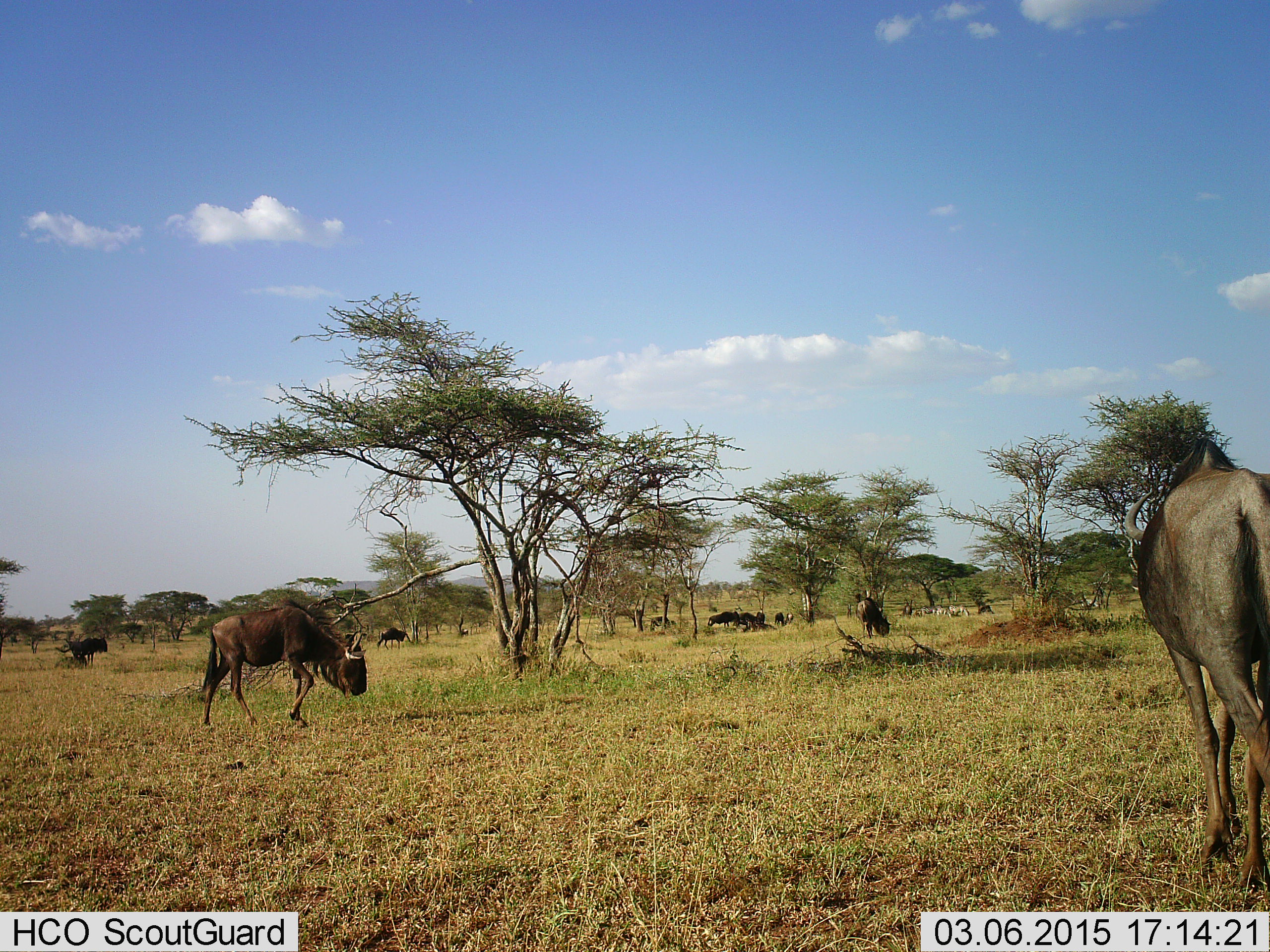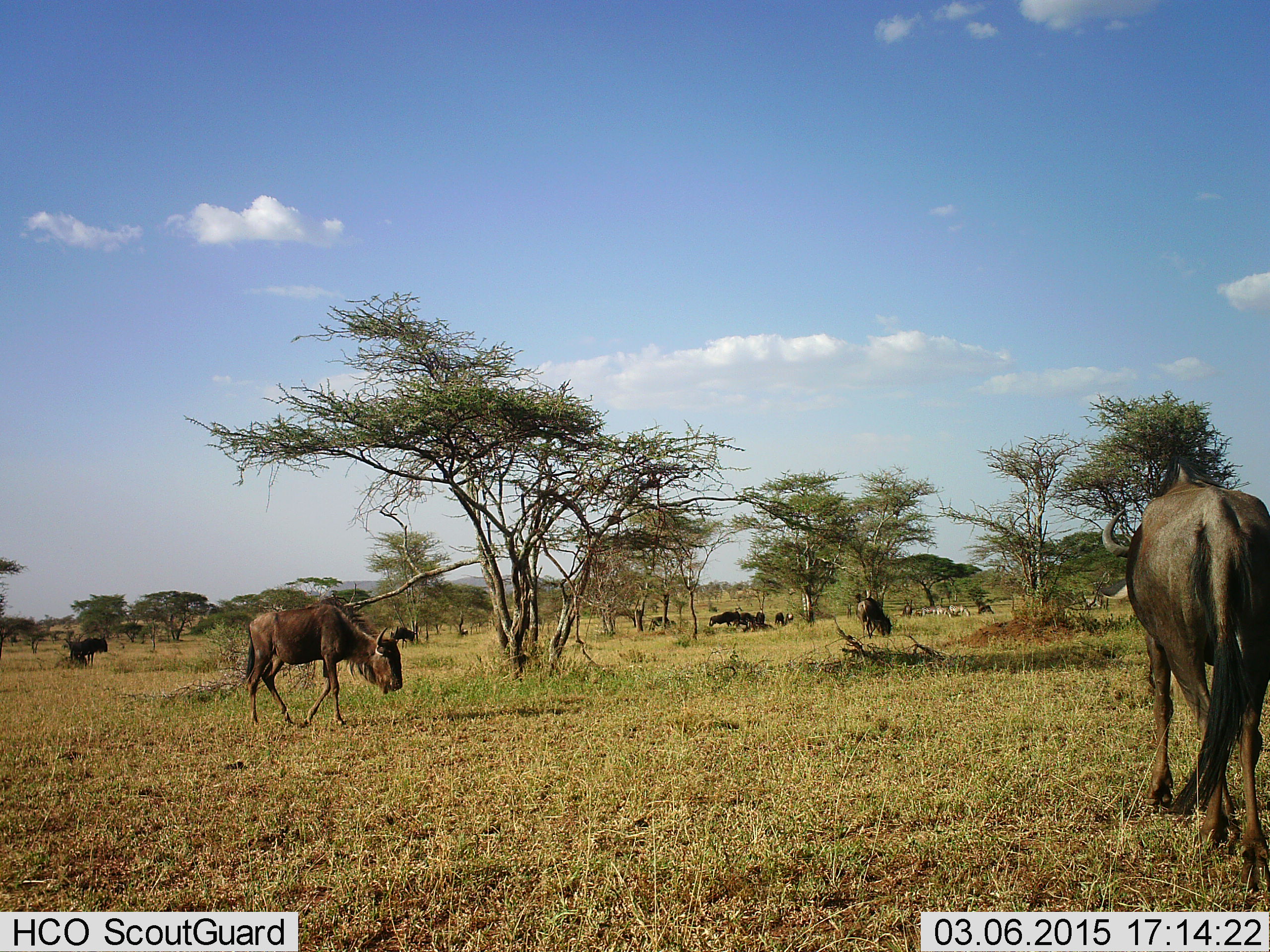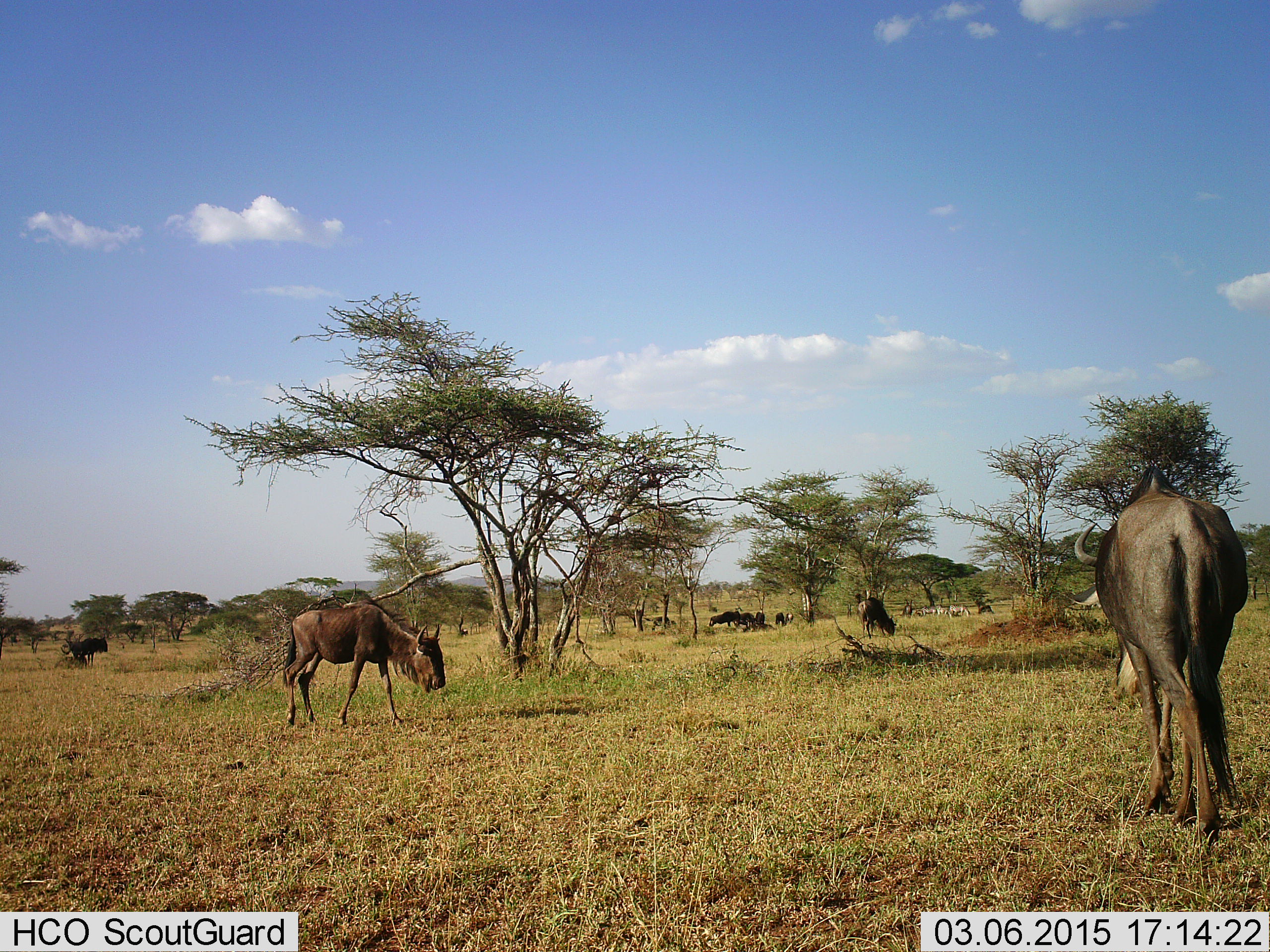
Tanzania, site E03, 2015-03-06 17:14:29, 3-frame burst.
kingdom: Animalia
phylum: Chordata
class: Mammalia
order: Artiodactyla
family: Bovidae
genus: Connochaetes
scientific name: Connochaetes taurinus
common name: blue wildebeest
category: wildebeest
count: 10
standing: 36%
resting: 27%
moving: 73%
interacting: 9%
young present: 0%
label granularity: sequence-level